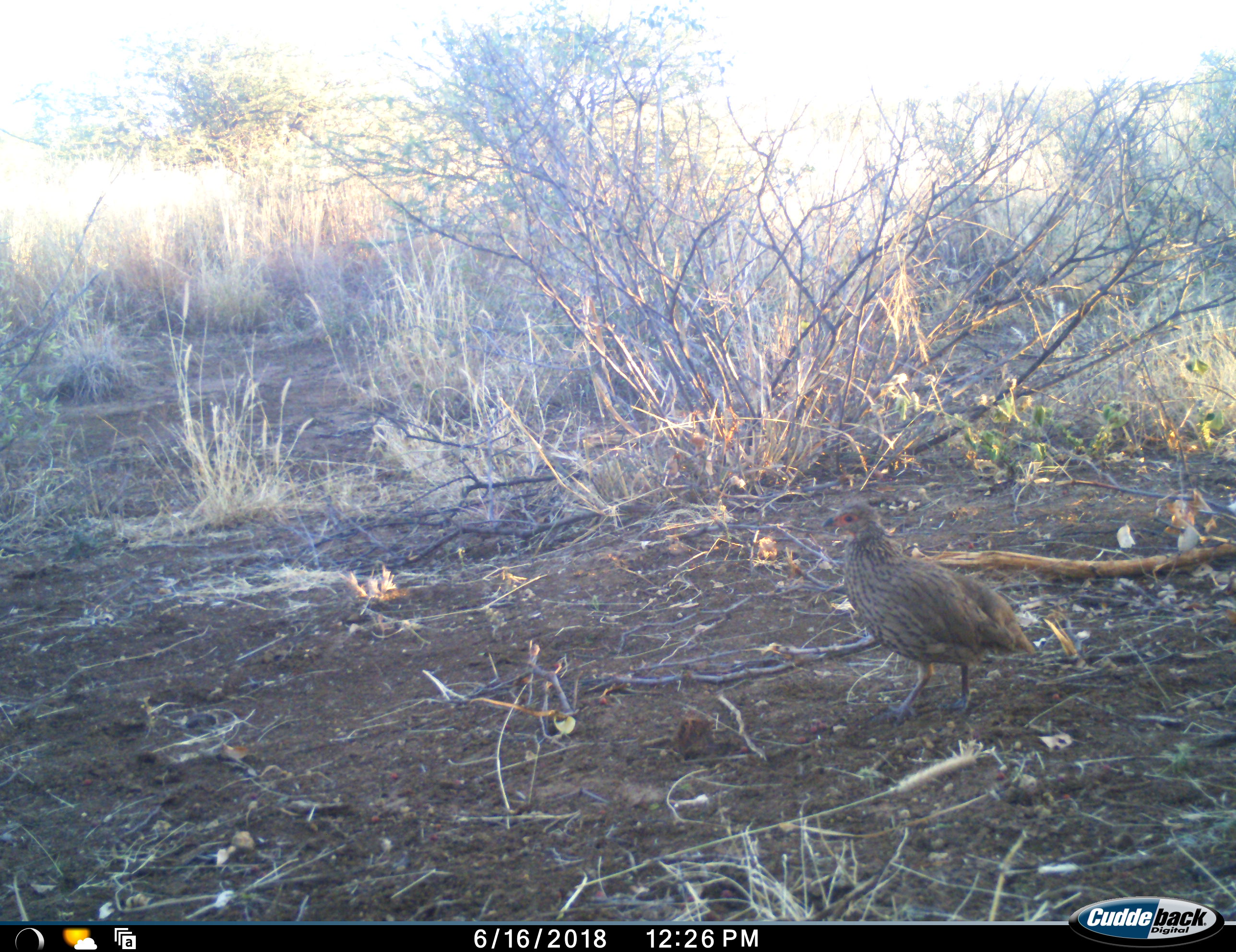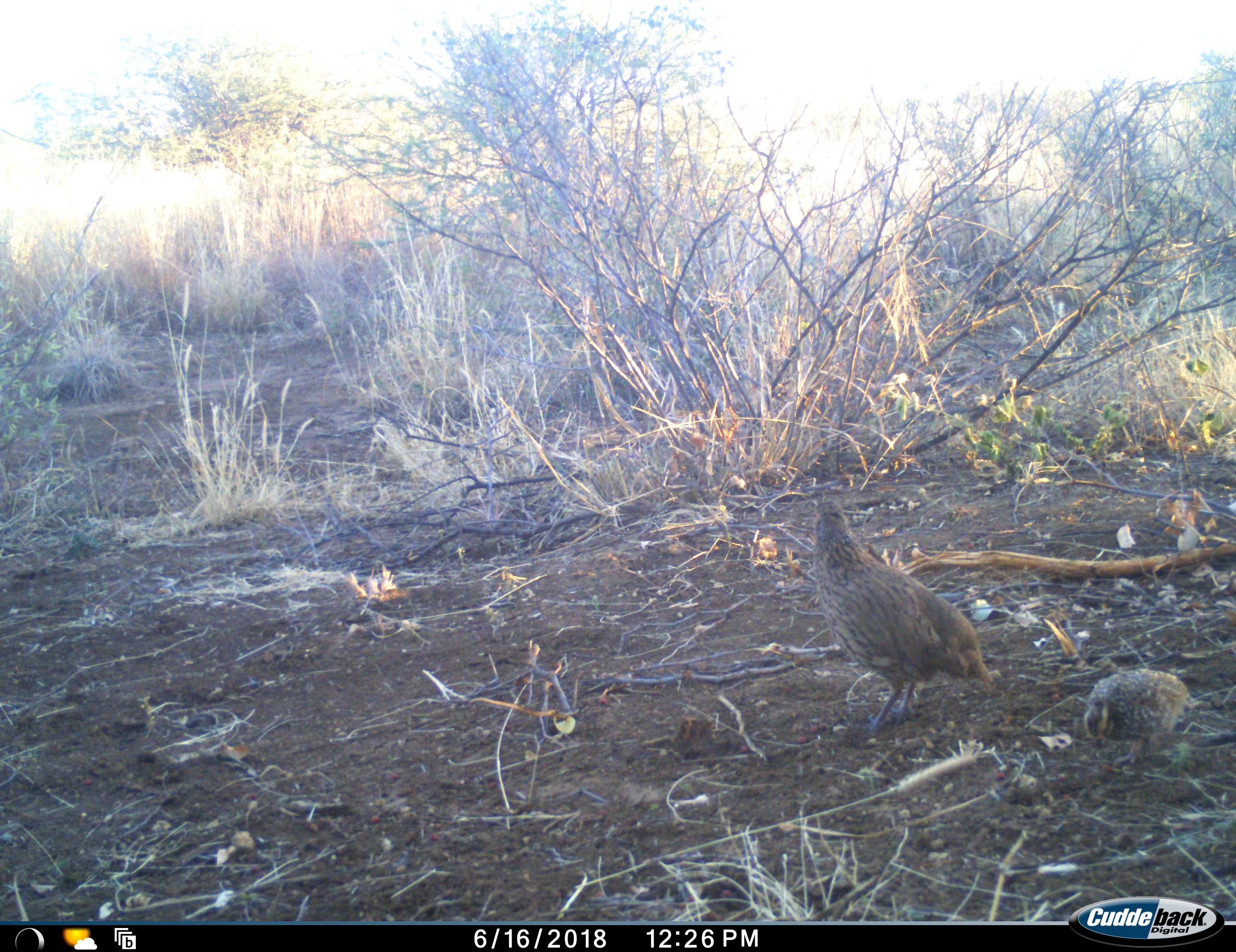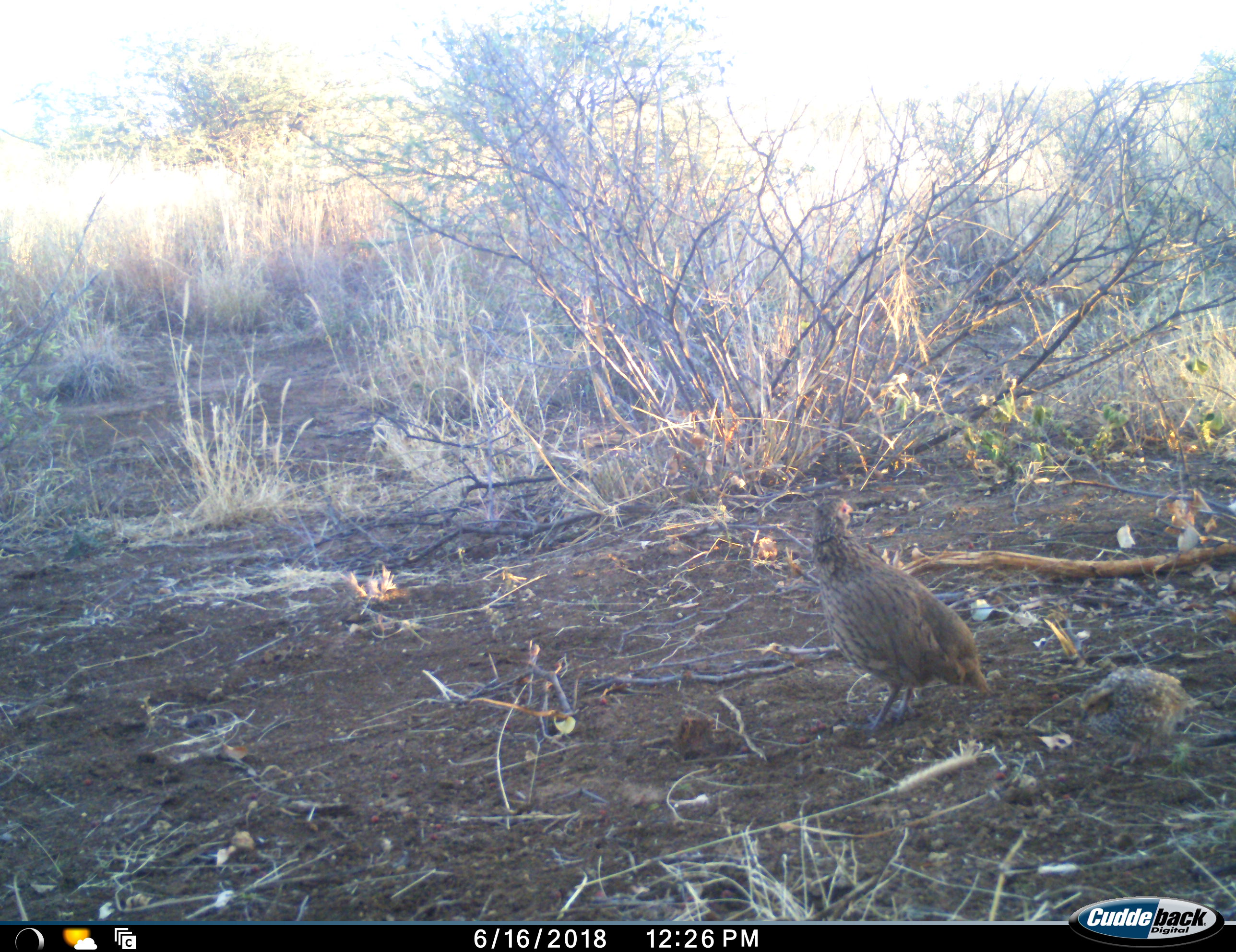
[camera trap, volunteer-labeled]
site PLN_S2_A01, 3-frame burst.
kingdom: Animalia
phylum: Chordata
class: Aves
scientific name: Aves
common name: bird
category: birdother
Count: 2.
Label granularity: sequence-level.